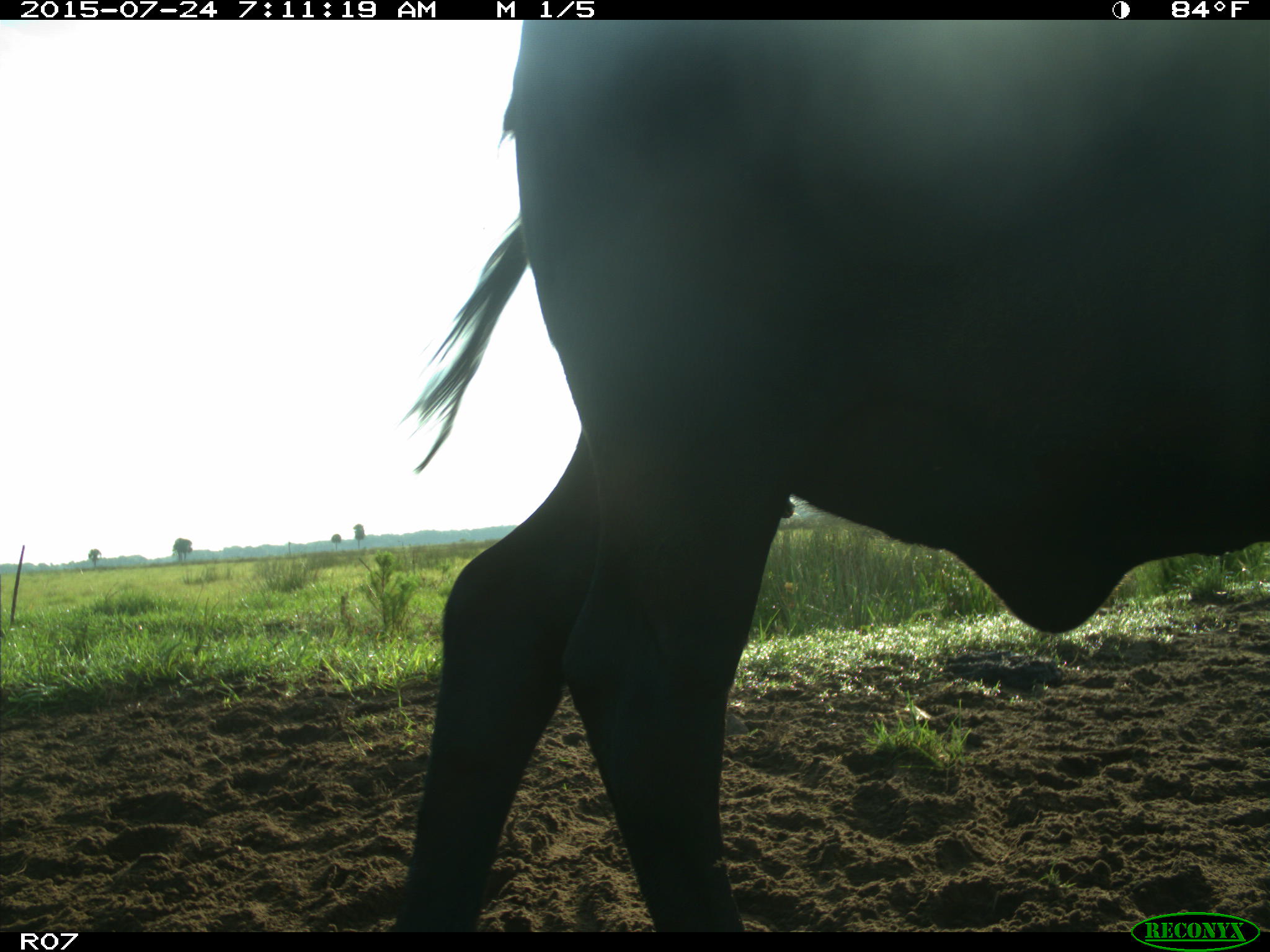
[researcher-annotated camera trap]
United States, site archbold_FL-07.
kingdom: Animalia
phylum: Chordata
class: Mammalia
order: Artiodactyla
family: Bovidae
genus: Bos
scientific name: Bos taurus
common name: domestic cow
Bos taurus (domestic cow).